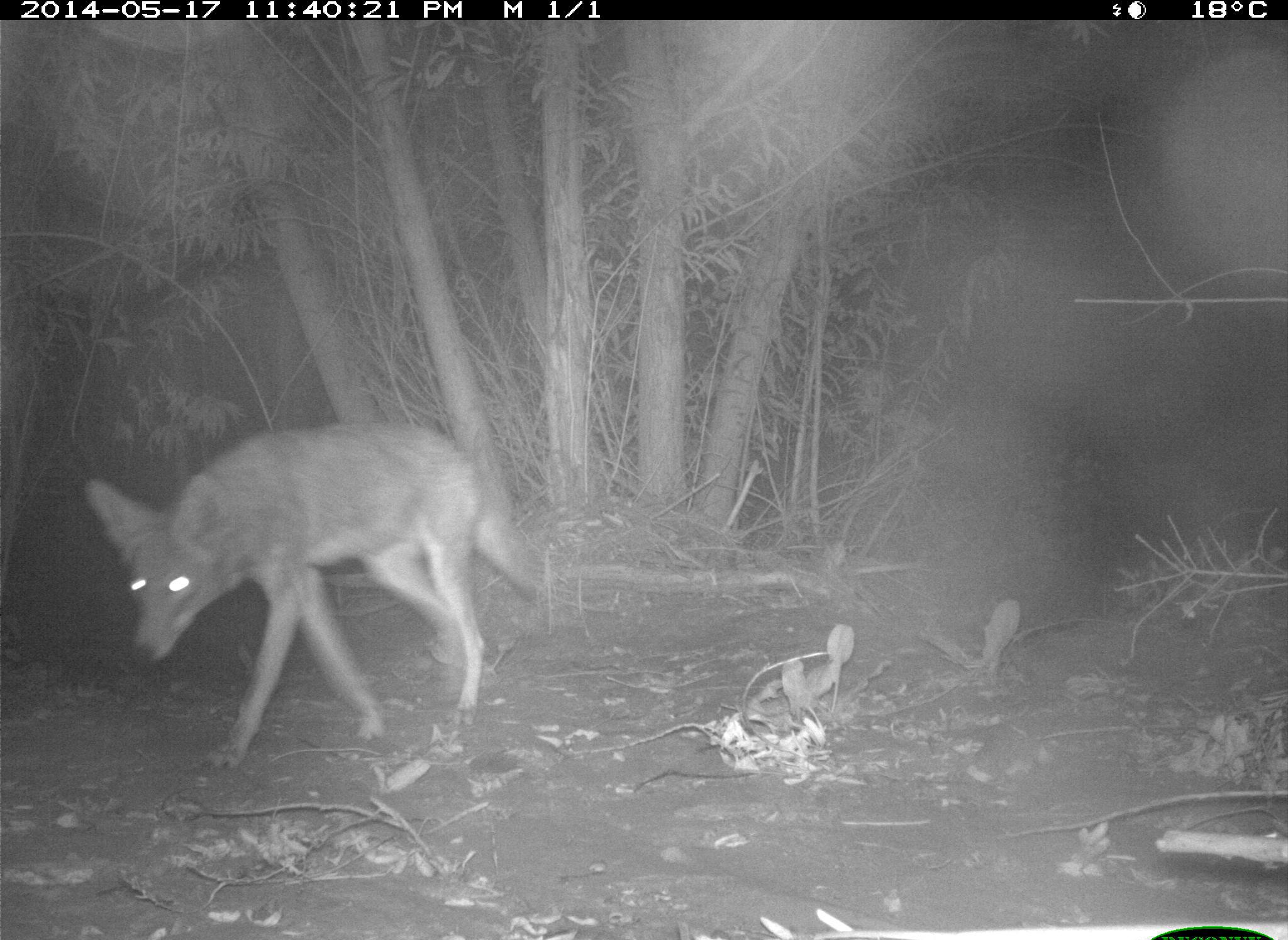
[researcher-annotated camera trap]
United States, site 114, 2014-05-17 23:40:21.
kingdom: Animalia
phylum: Chordata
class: Mammalia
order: Carnivora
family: Canidae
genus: Canis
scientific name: Canis latrans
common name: coyote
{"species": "coyote (Canis latrans)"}